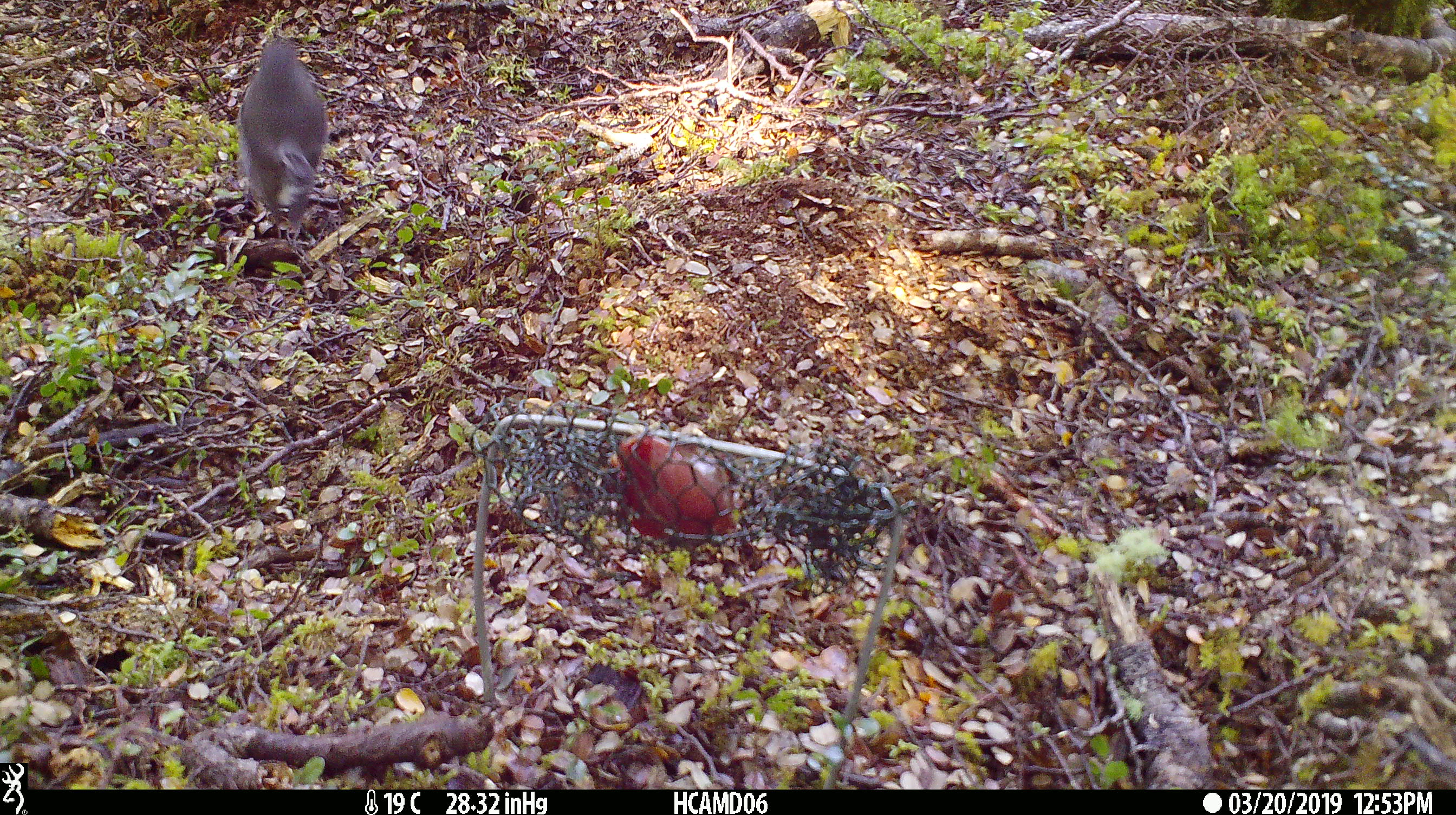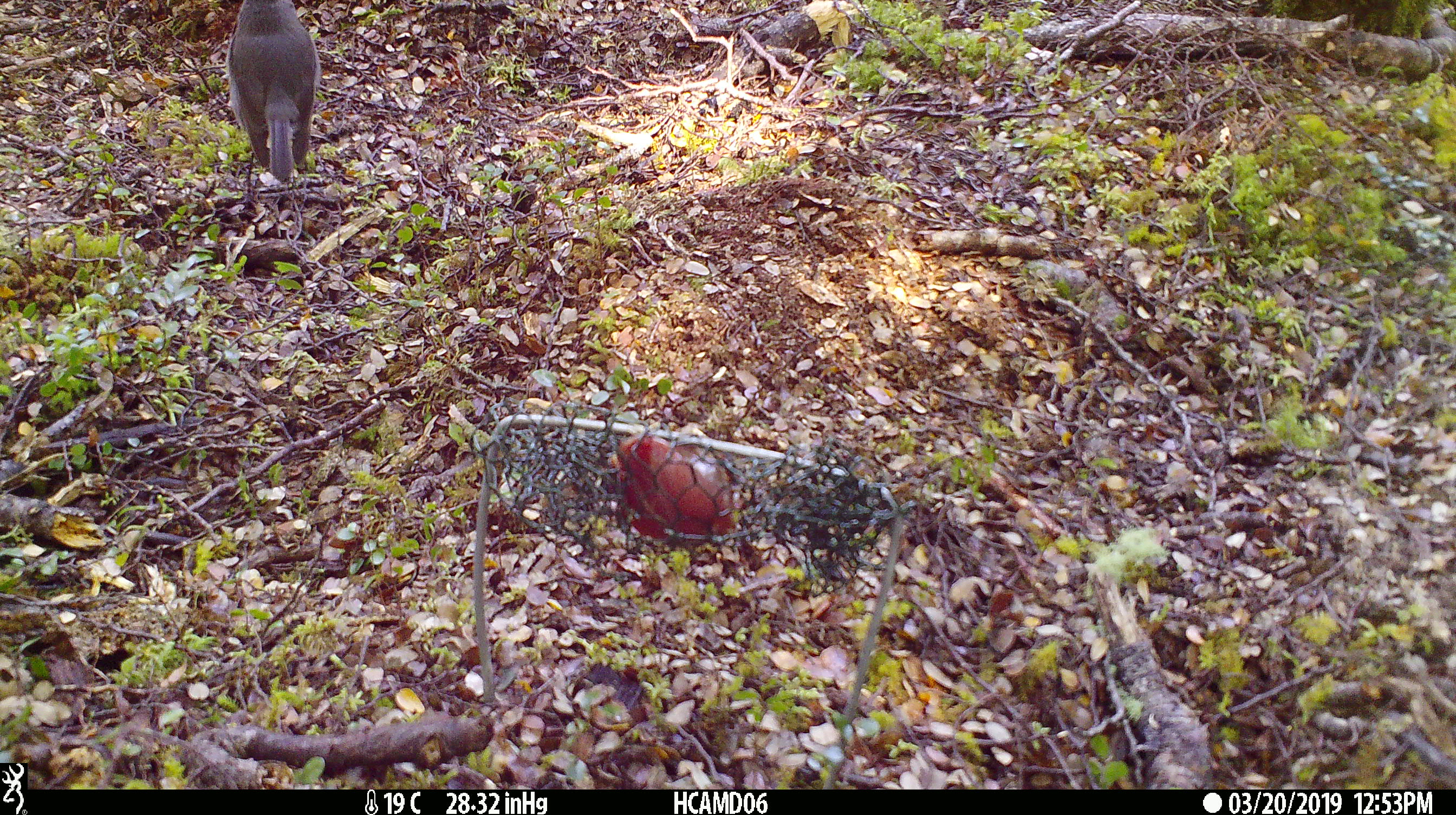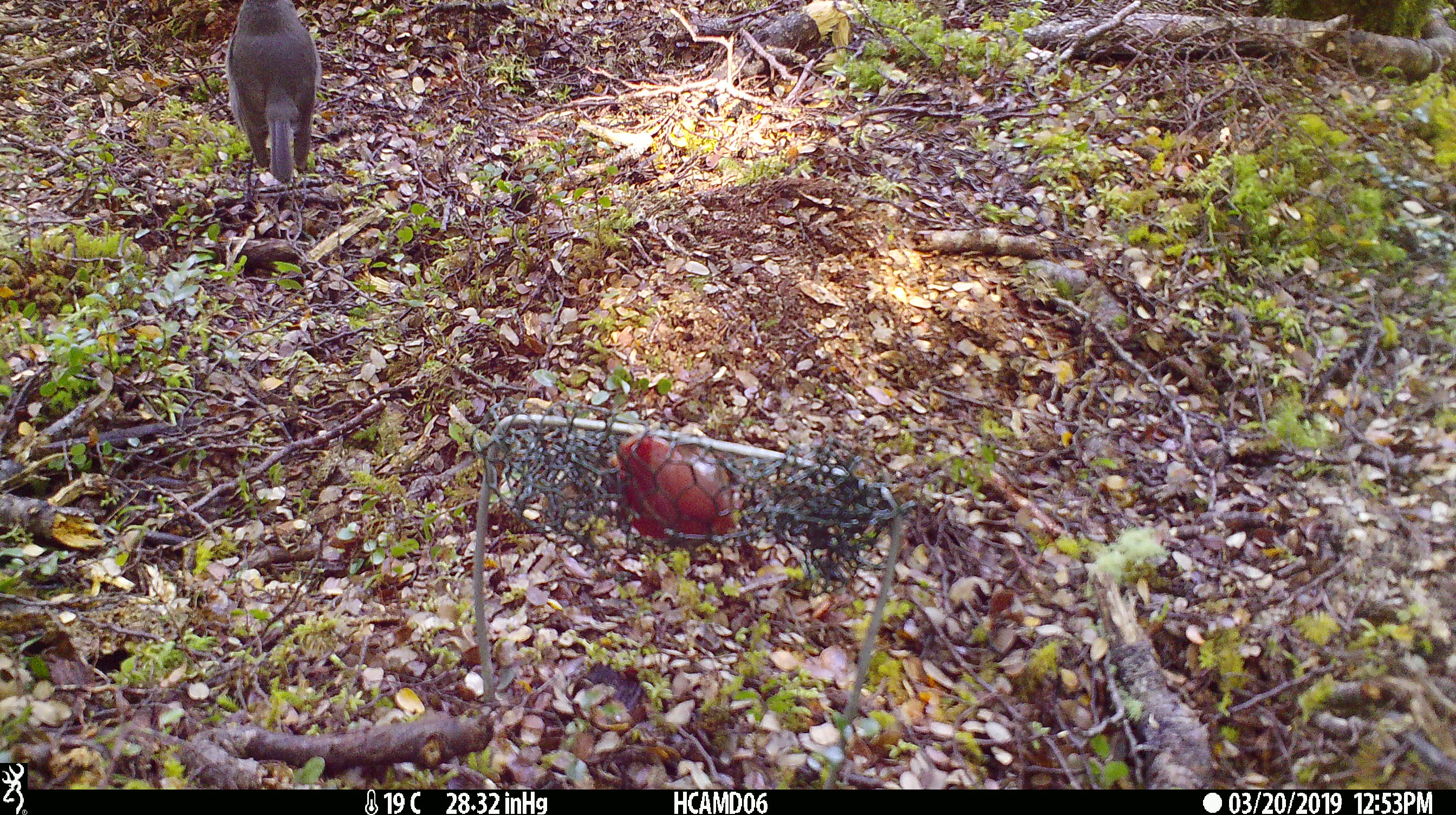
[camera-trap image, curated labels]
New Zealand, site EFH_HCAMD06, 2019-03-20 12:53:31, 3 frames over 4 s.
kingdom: Animalia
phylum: Chordata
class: Aves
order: Passeriformes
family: Petroicidae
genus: Petroica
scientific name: Petroica australis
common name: new zealand robin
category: robin